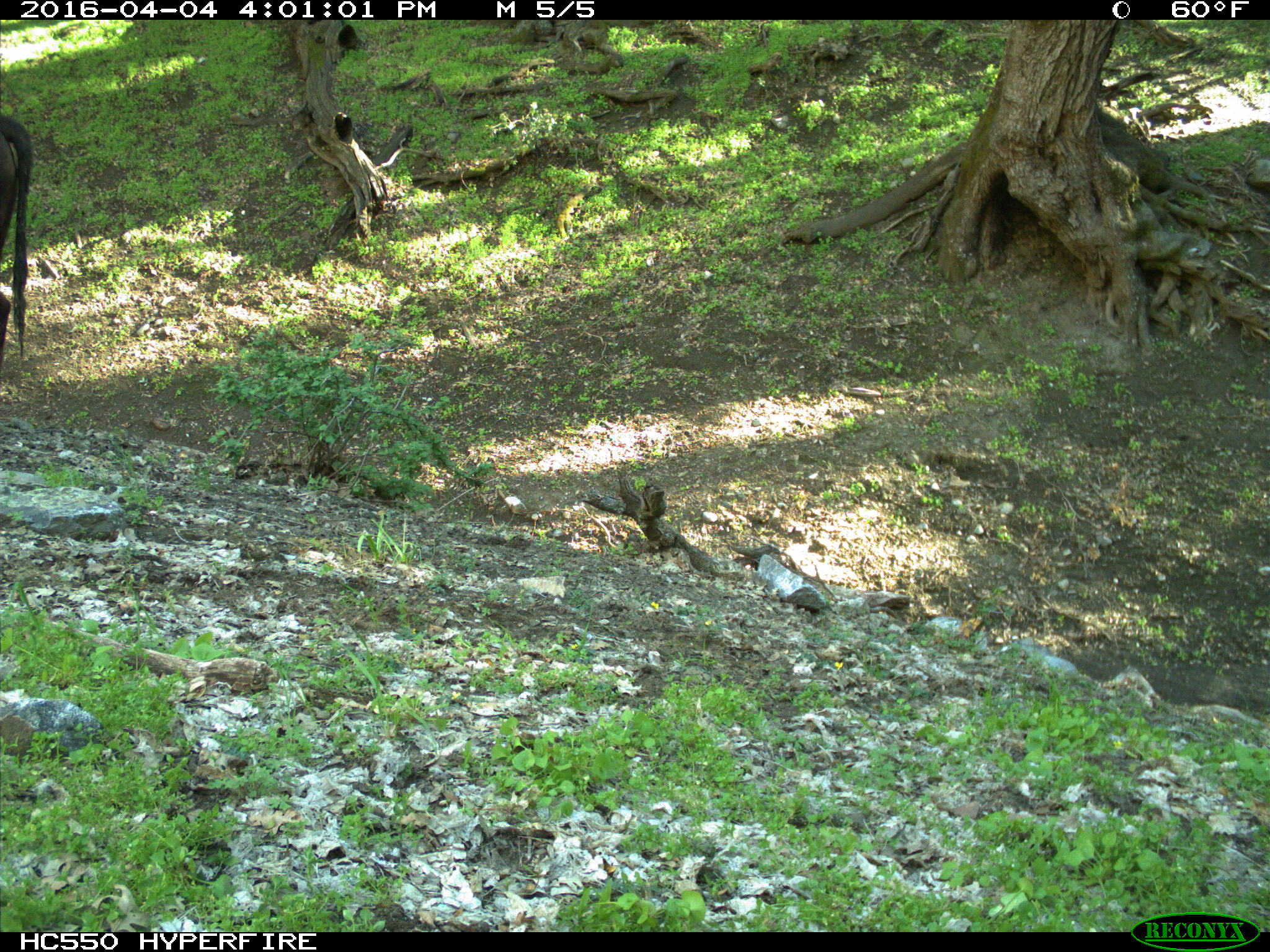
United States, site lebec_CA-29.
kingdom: Animalia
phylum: Chordata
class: Mammalia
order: Artiodactyla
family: Bovidae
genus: Bos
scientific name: Bos taurus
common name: domestic cow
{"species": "Bos taurus (domestic cow)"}